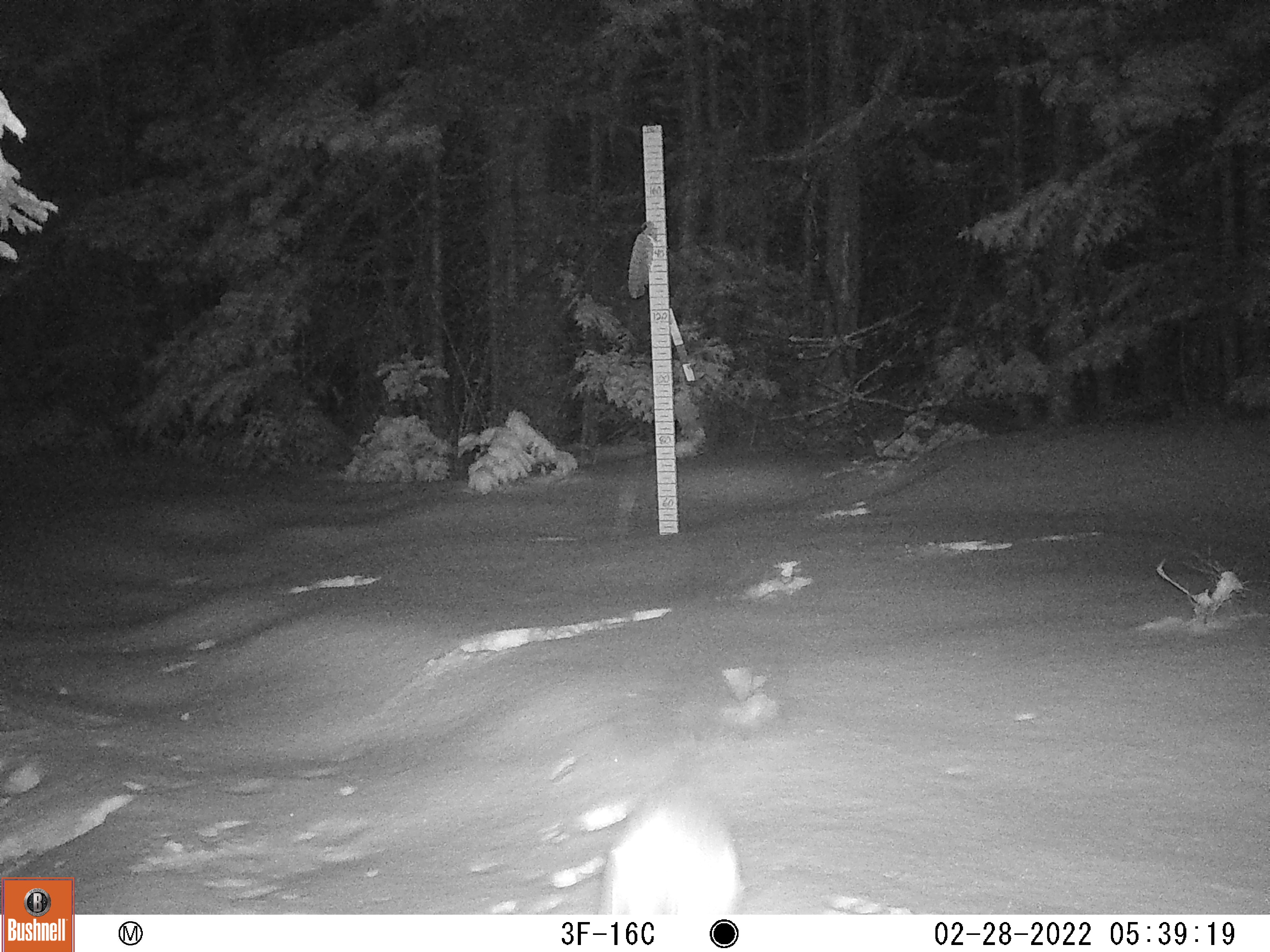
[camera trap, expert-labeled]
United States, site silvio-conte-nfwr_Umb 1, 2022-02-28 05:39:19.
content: unidentified animal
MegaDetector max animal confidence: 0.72